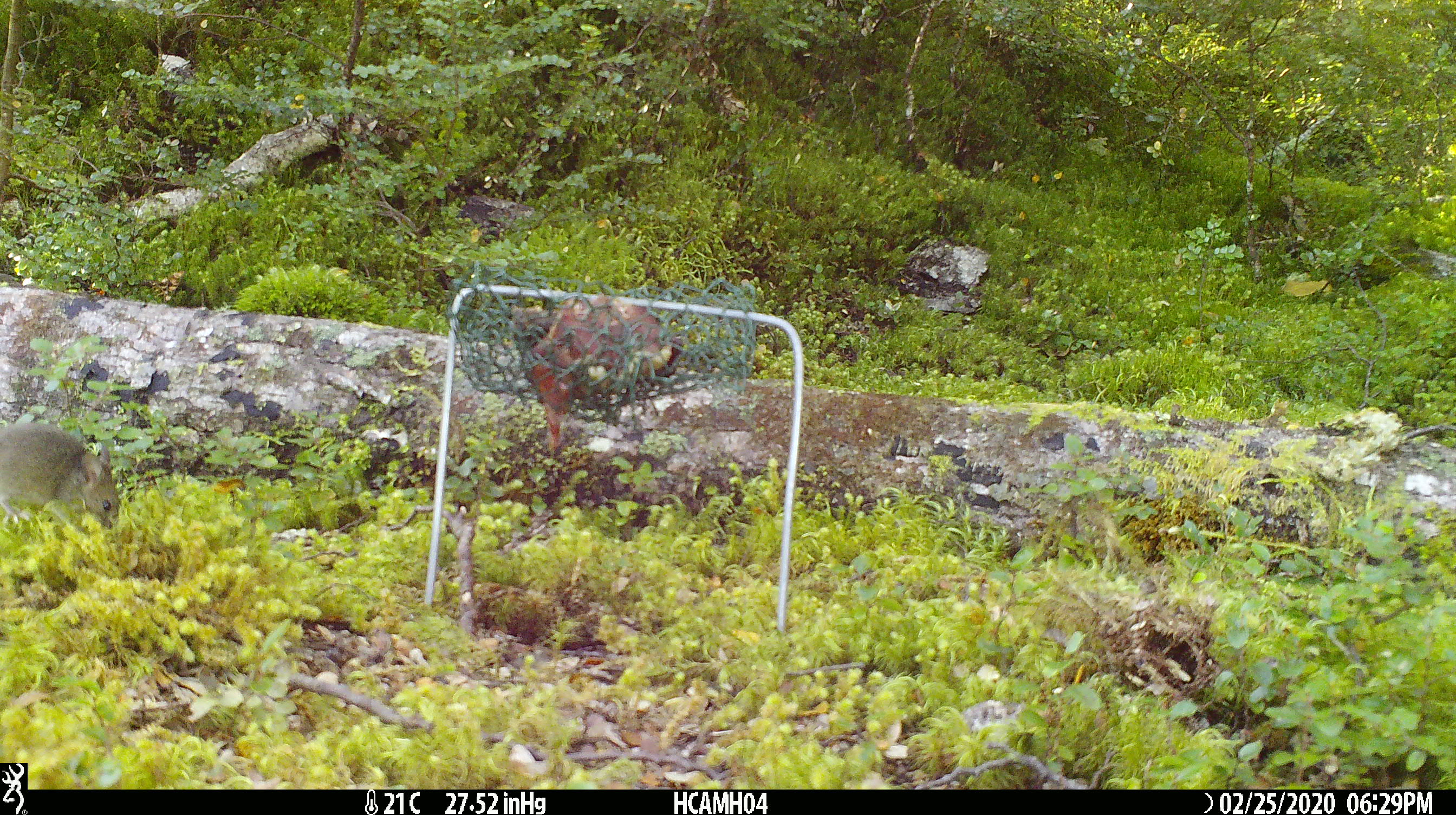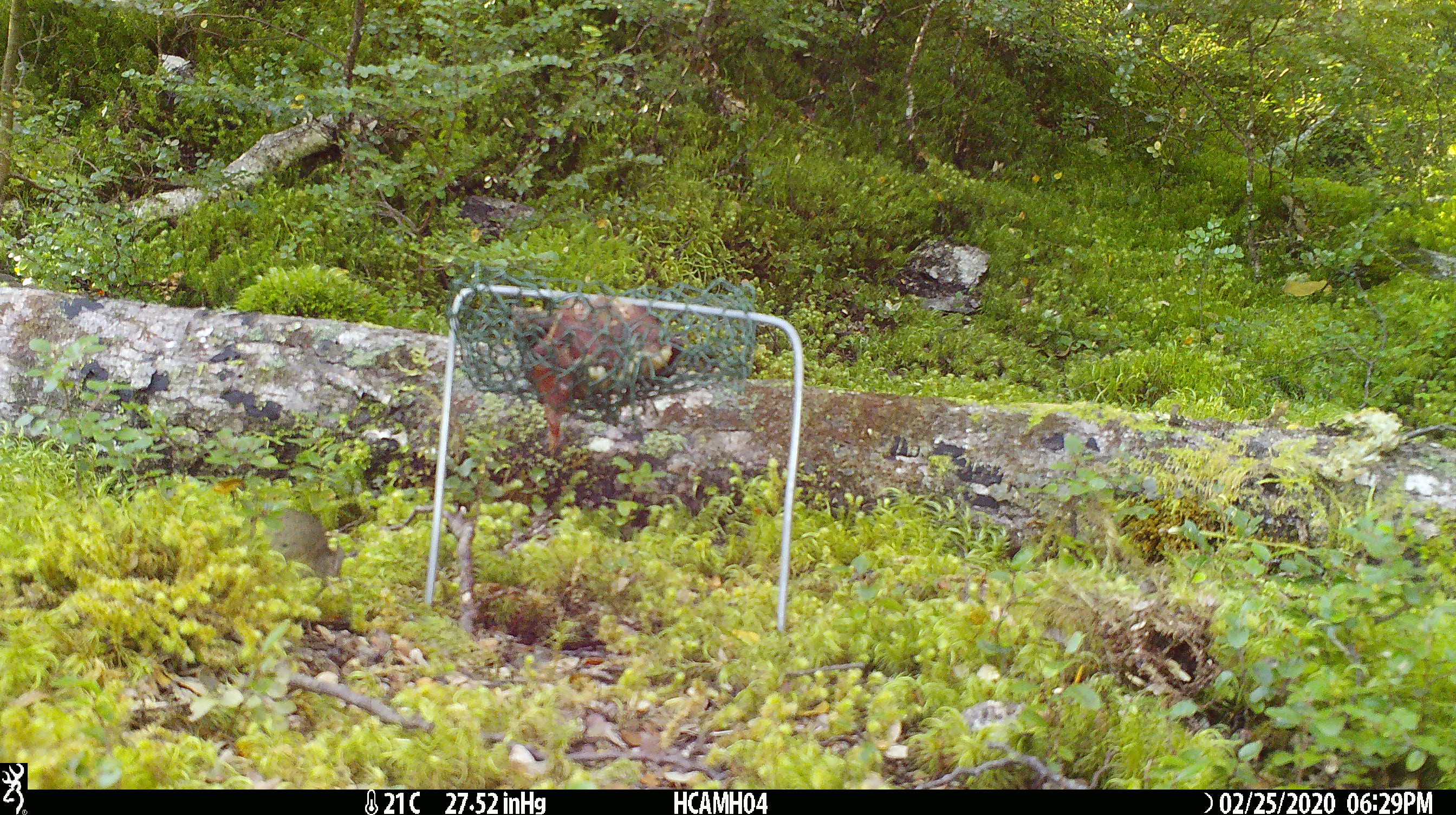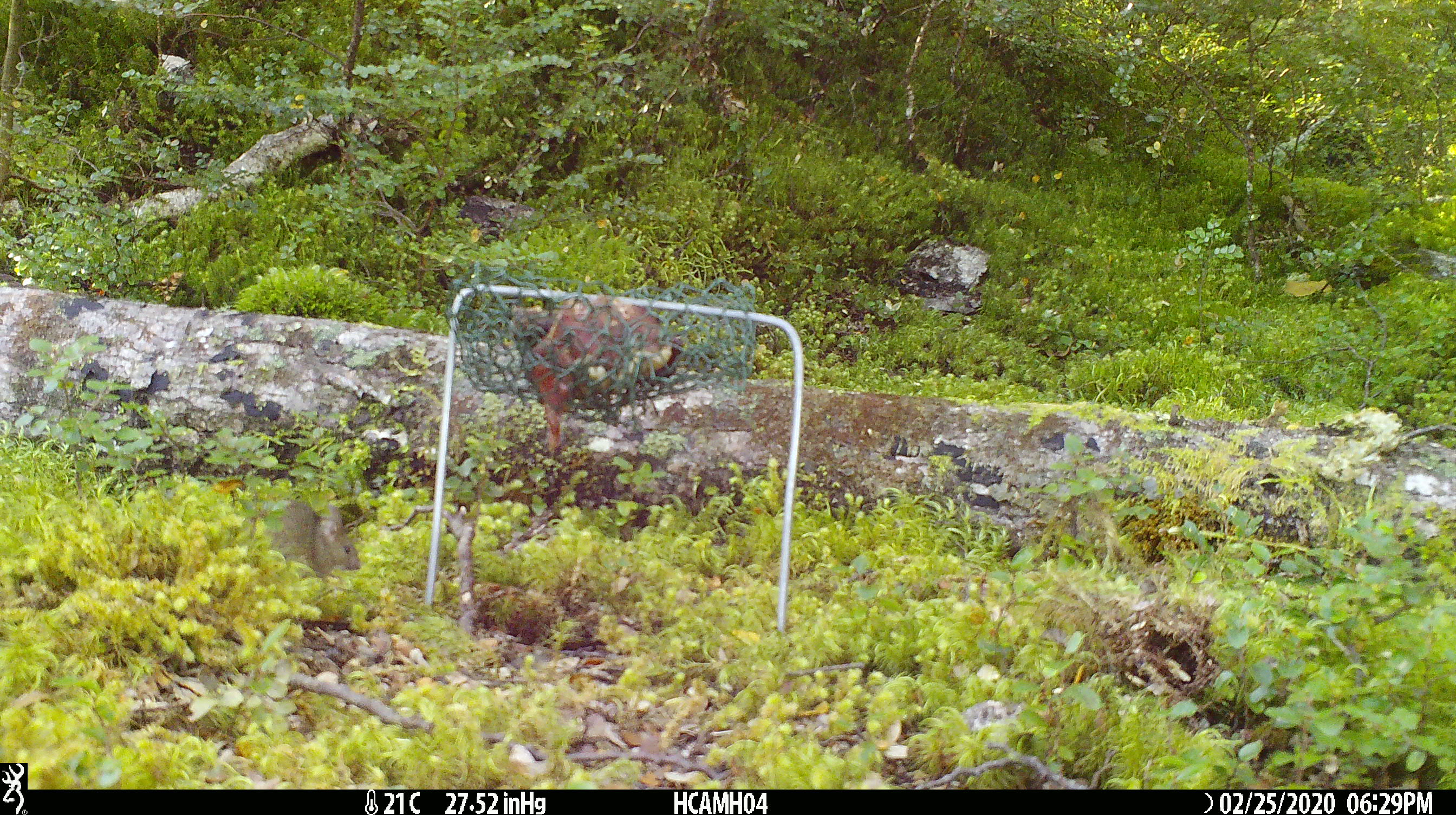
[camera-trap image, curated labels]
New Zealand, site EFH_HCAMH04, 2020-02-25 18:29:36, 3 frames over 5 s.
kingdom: Animalia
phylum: Chordata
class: Mammalia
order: Rodentia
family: Muridae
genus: Mus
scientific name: Mus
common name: mouse